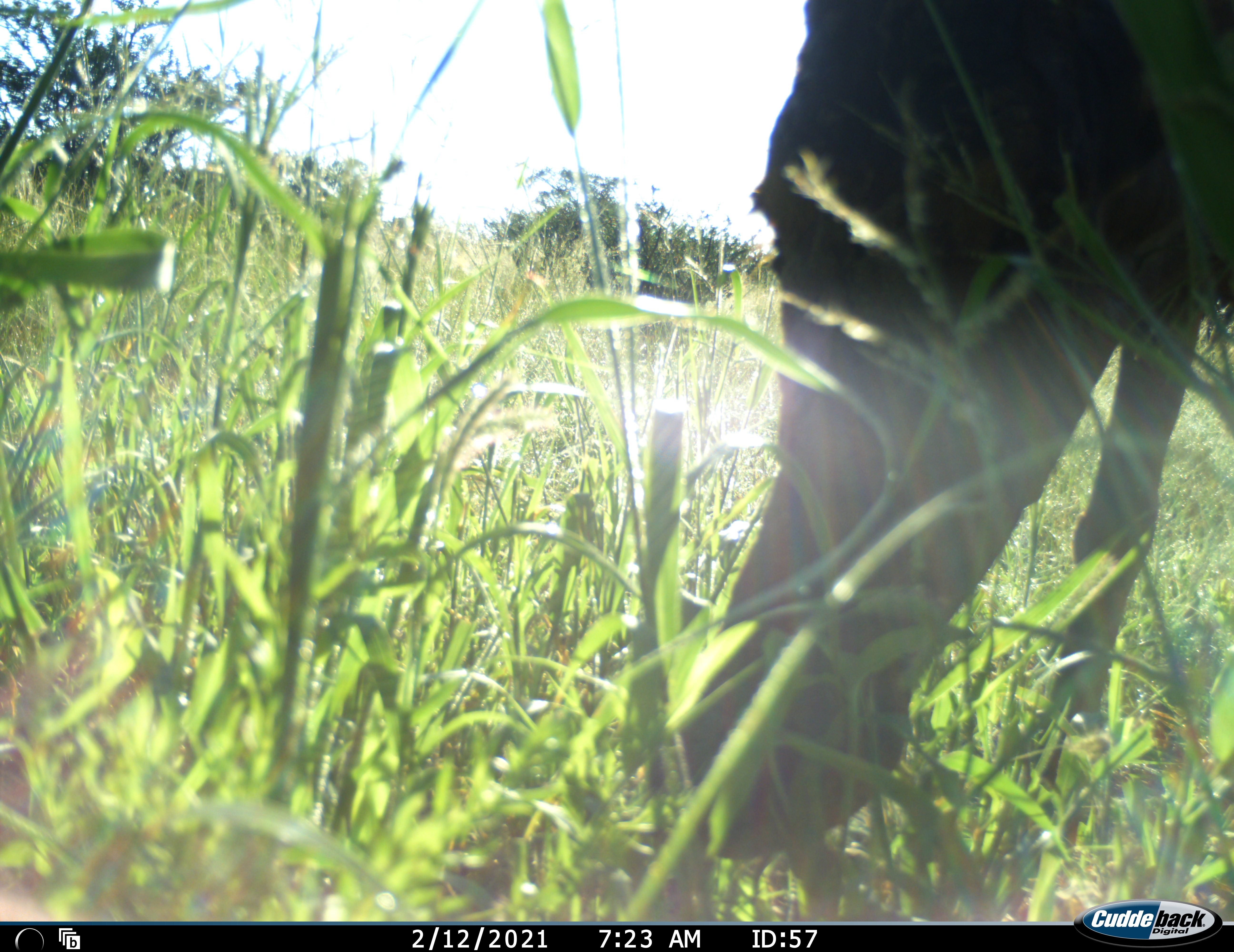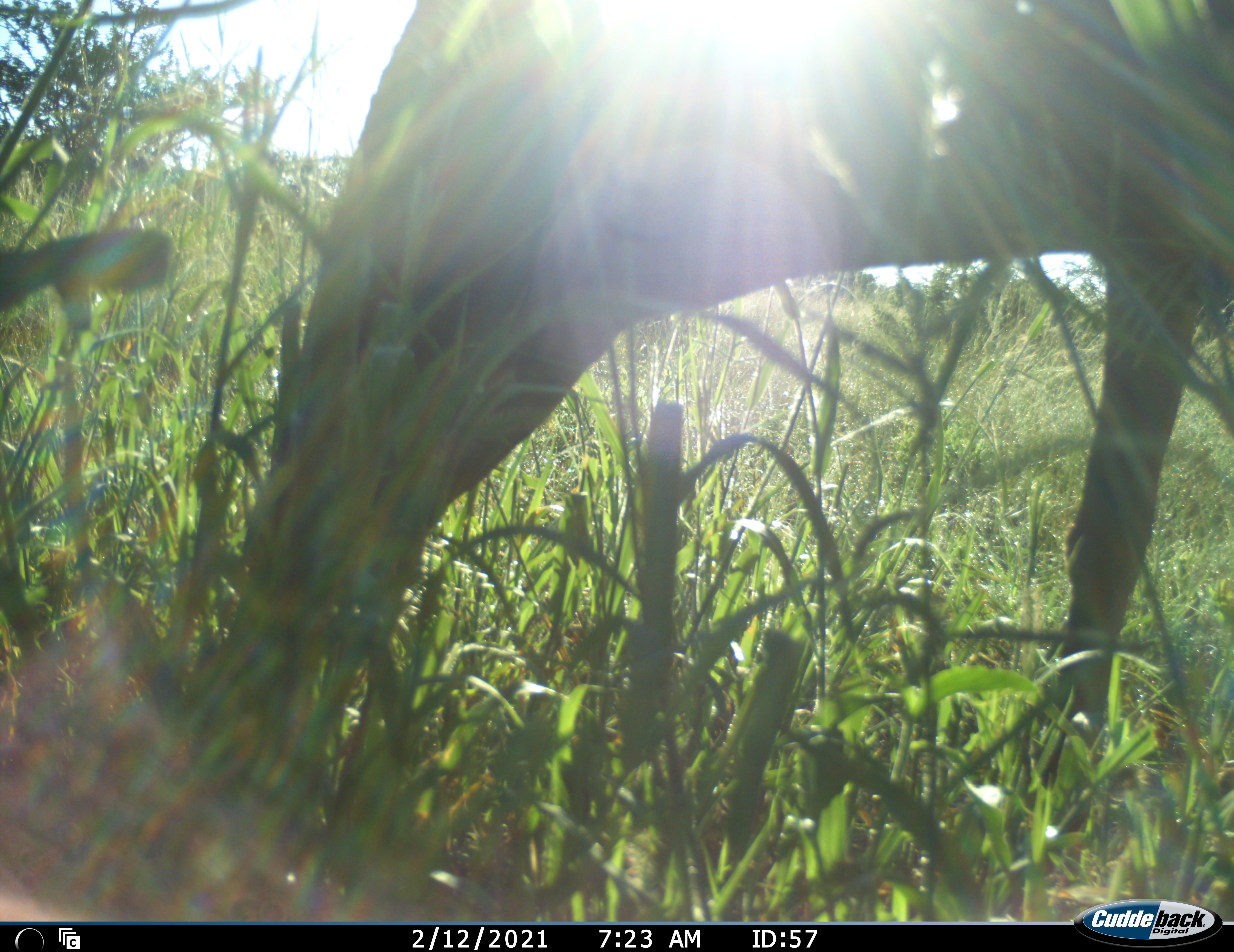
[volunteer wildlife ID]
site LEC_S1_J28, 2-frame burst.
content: unidentified animal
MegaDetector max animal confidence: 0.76